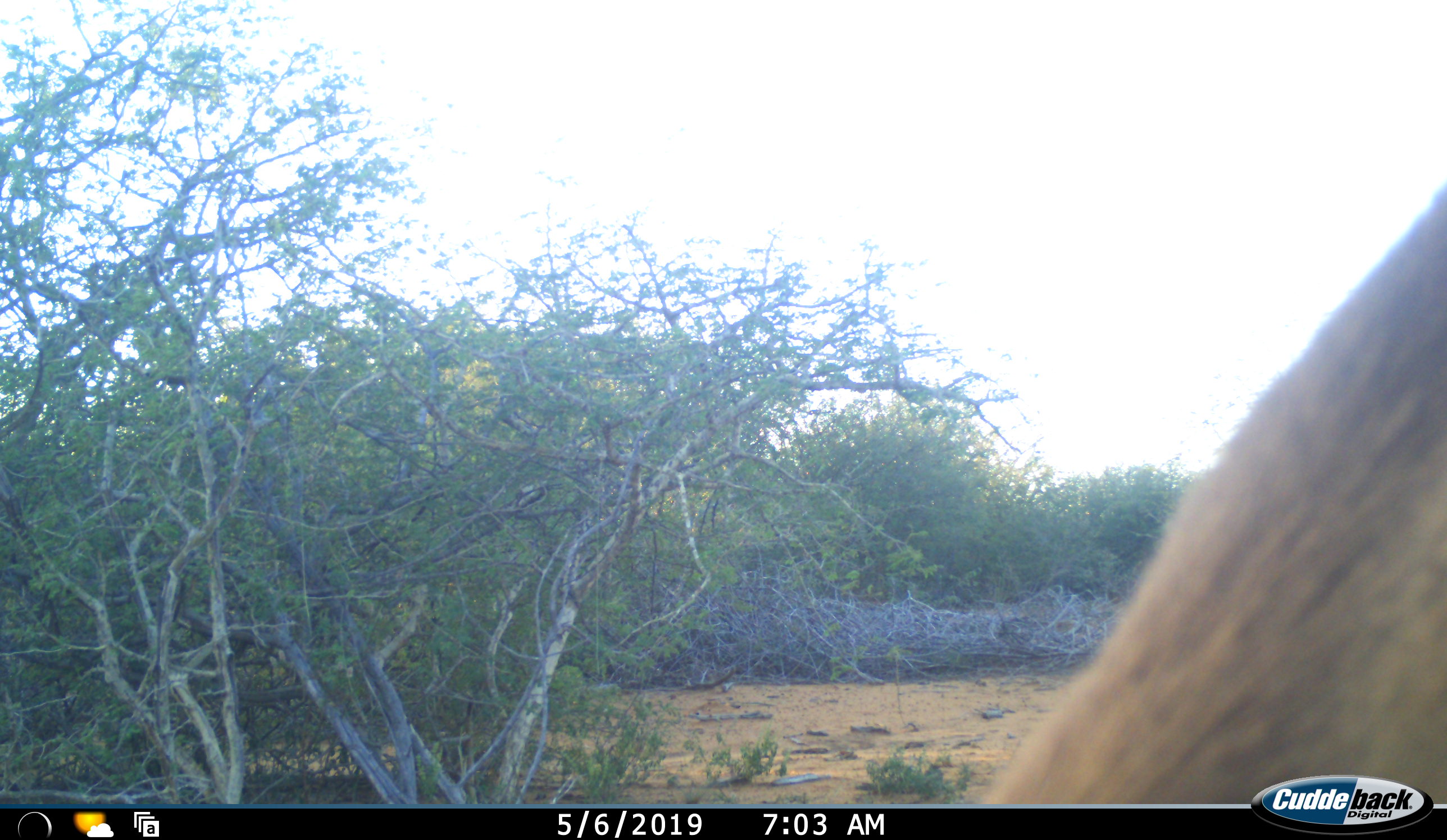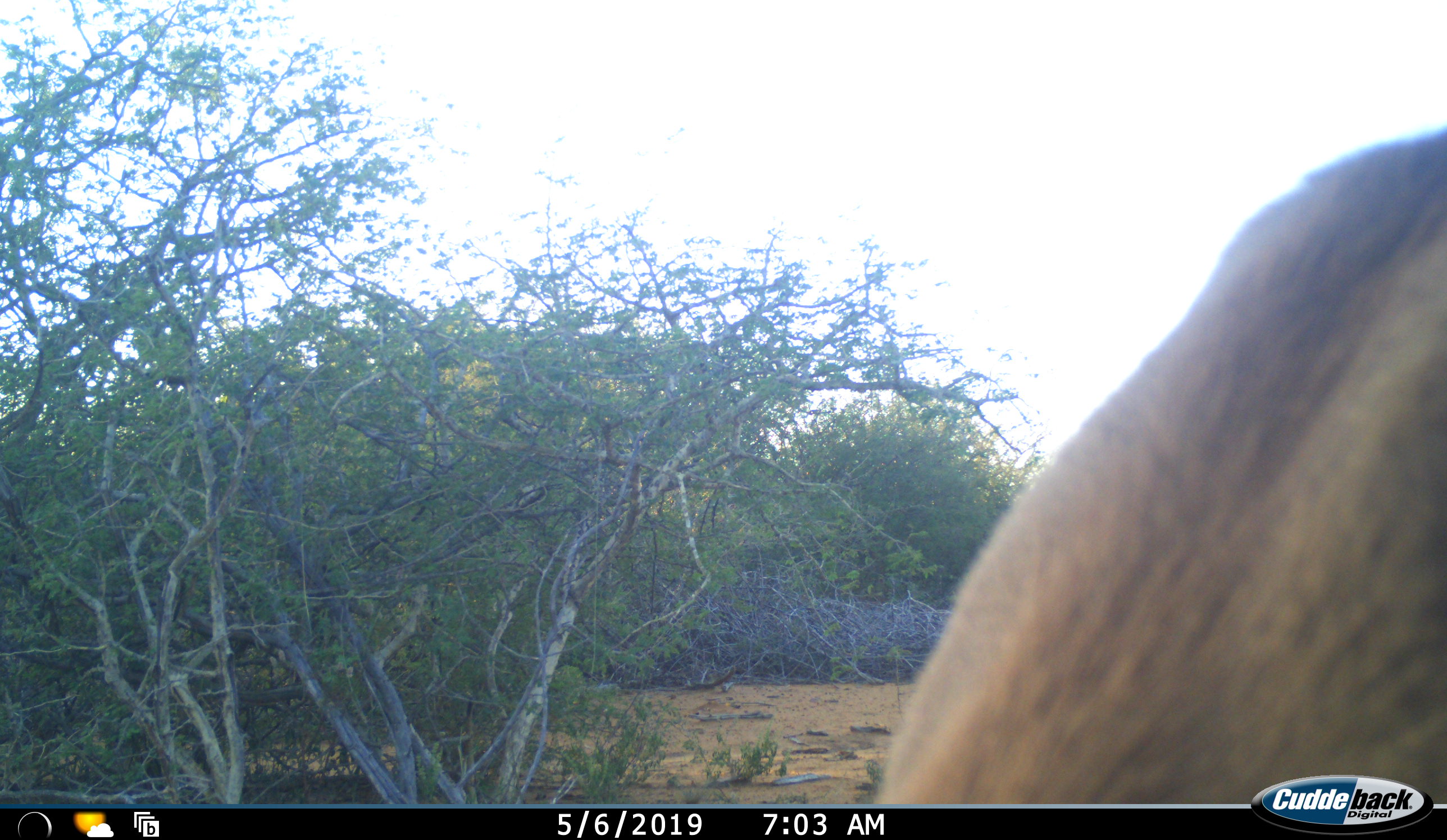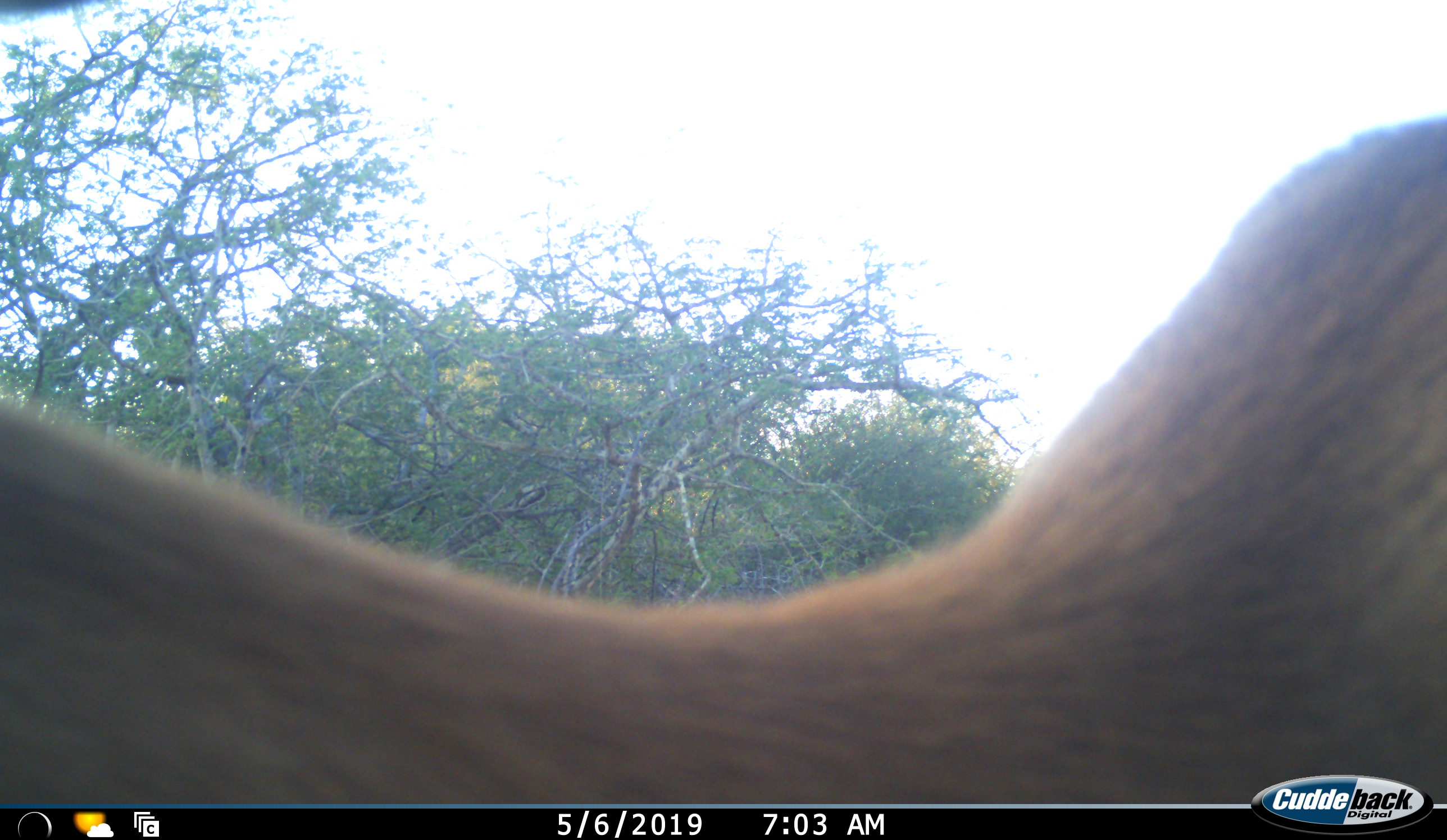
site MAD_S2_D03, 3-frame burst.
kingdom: Animalia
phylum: Chordata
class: Mammalia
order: Artiodactyla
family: Bovidae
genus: Aepyceros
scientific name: Aepyceros melampus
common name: impala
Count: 1.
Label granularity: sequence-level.